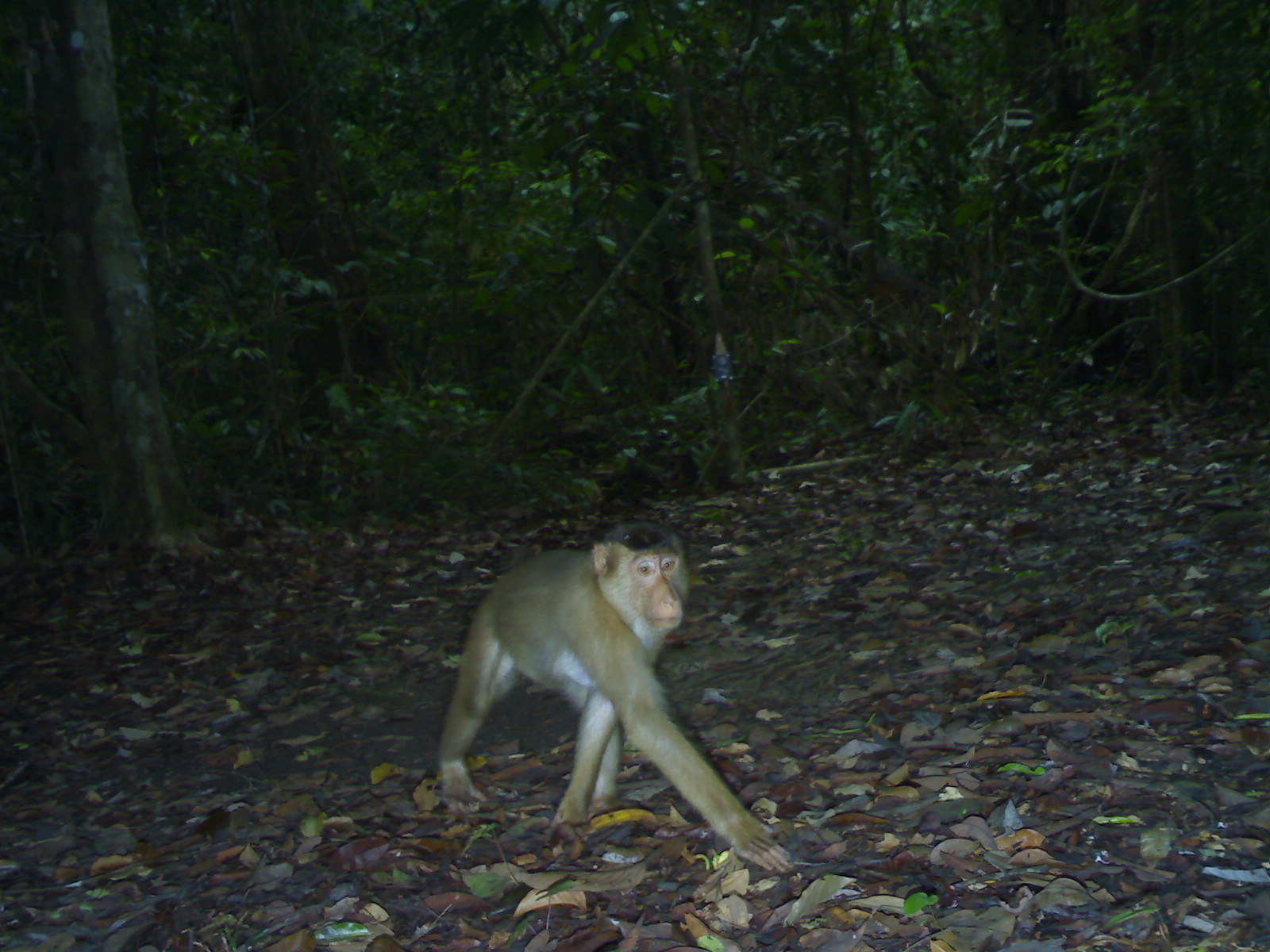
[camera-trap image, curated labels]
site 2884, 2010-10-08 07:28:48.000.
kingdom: Animalia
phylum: Chordata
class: Mammalia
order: Primates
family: Cercopithecidae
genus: Macaca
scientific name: Macaca nemestrina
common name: southern pig-tailed macaque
Macaca nemestrina (southern pig-tailed macaque), count 1.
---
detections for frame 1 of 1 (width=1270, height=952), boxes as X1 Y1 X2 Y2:
macaca nemestrina: 436 516 796 874